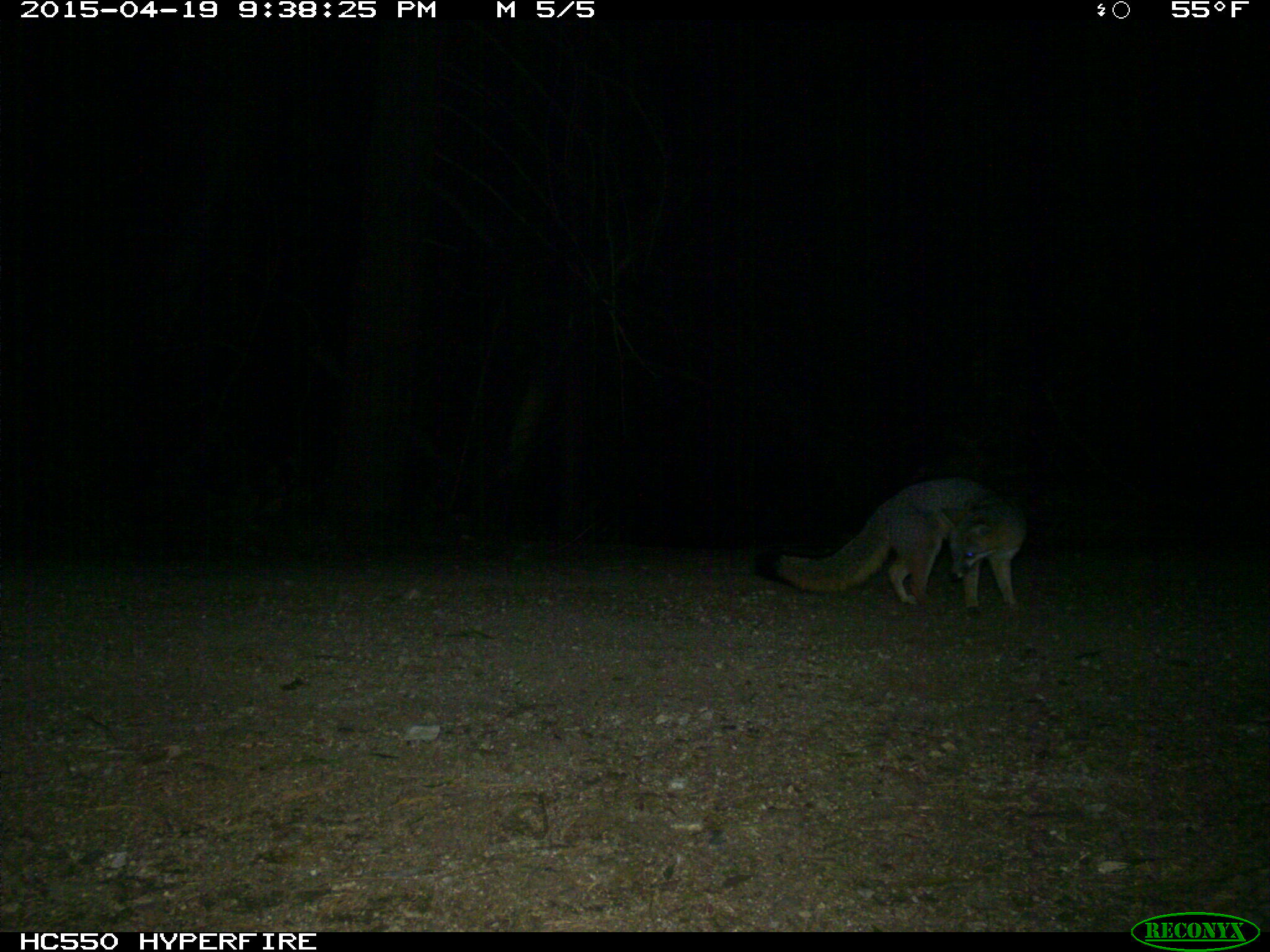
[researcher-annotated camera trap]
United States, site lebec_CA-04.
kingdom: Animalia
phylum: Chordata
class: Mammalia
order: Carnivora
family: Canidae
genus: Urocyon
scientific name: Urocyon cinereoargenteus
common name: gray fox